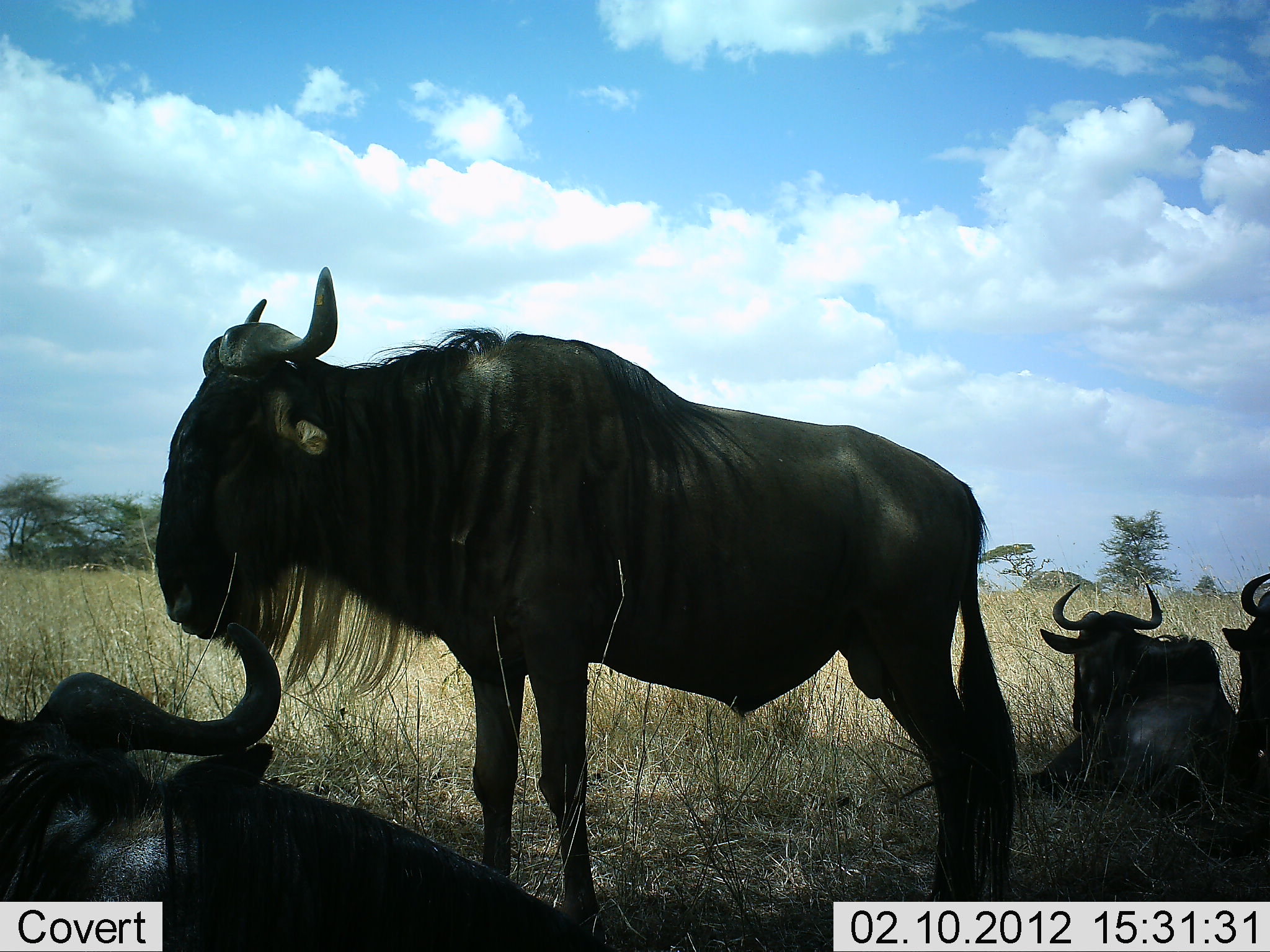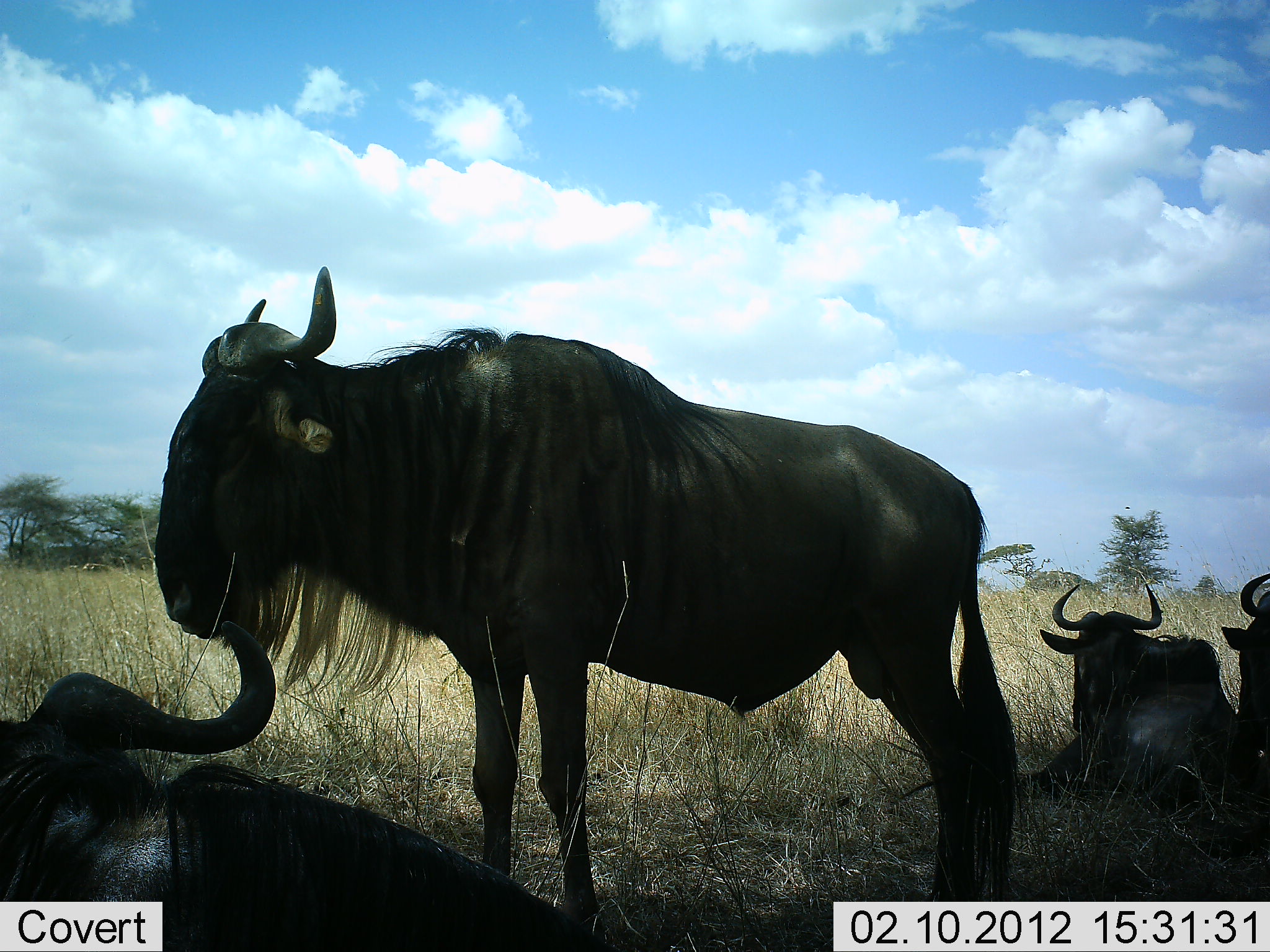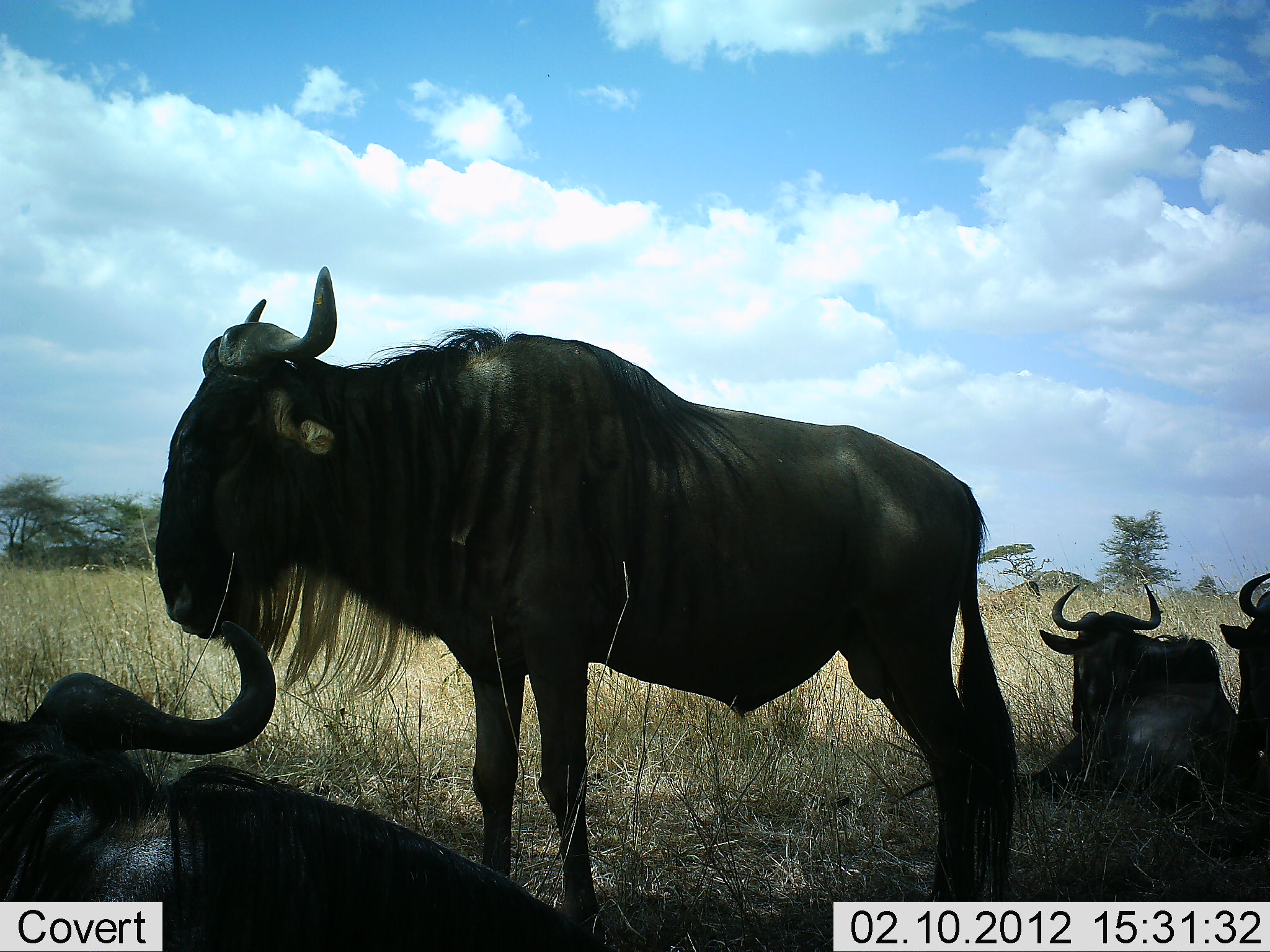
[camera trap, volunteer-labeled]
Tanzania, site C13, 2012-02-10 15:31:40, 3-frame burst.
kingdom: Animalia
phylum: Chordata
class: Mammalia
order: Artiodactyla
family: Bovidae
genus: Connochaetes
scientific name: Connochaetes taurinus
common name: blue wildebeest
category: wildebeest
Wildebeest (blue wildebeest) (Connochaetes taurinus), count 4. Behavior (volunteer vote fractions): standing 95%, resting 100%, moving 0%, interacting 0%. Young present (vote fraction): 0%. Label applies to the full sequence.